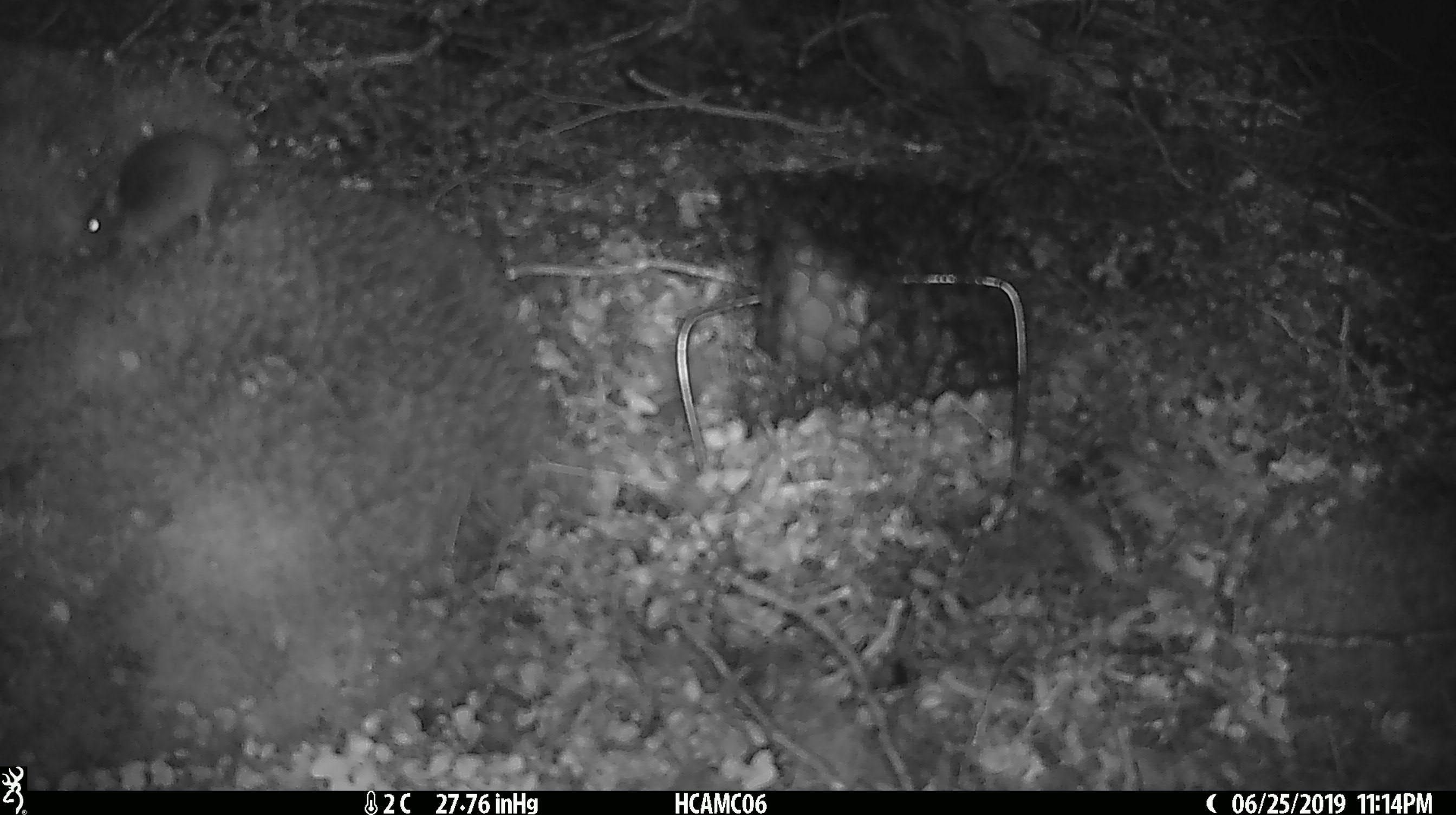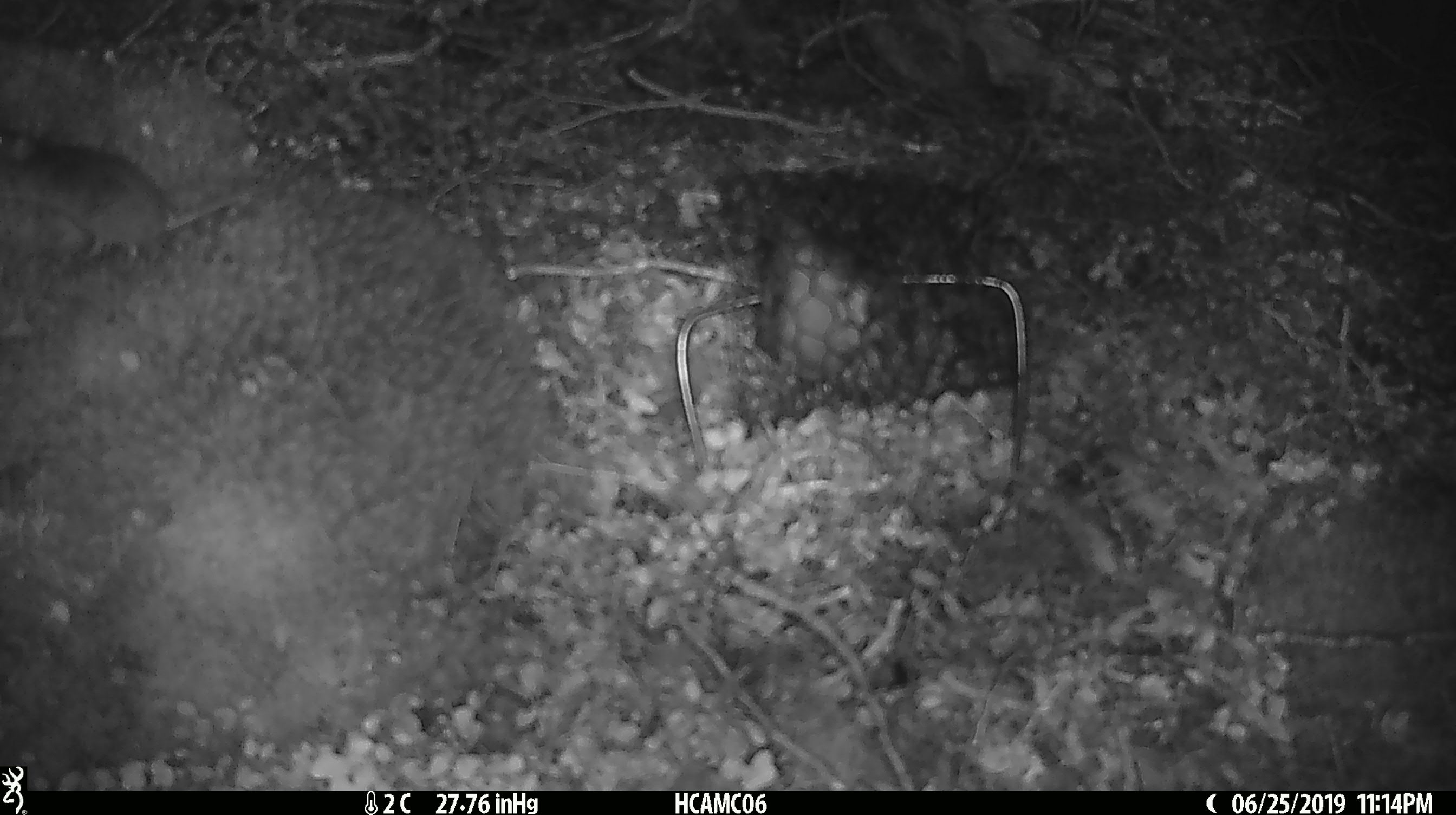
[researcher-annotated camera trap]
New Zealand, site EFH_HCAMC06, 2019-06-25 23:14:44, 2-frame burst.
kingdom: Animalia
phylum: Chordata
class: Mammalia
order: Rodentia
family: Muridae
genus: Mus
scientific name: Mus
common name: mouse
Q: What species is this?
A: Mouse (Mus).